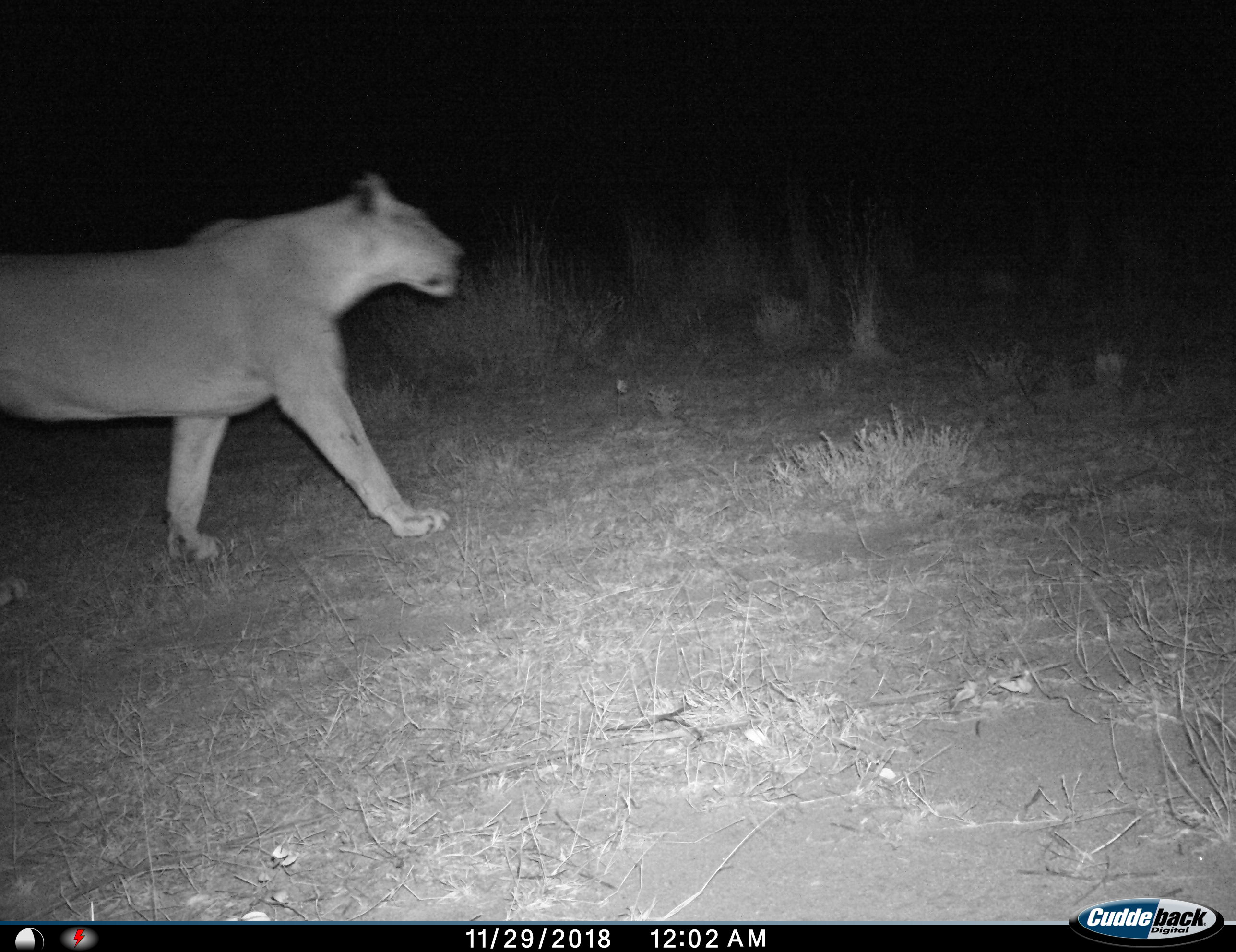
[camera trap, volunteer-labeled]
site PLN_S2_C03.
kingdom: Animalia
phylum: Chordata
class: Mammalia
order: Carnivora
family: Felidae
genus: Panthera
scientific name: Panthera leo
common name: lion female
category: lionfemale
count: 1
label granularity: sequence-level